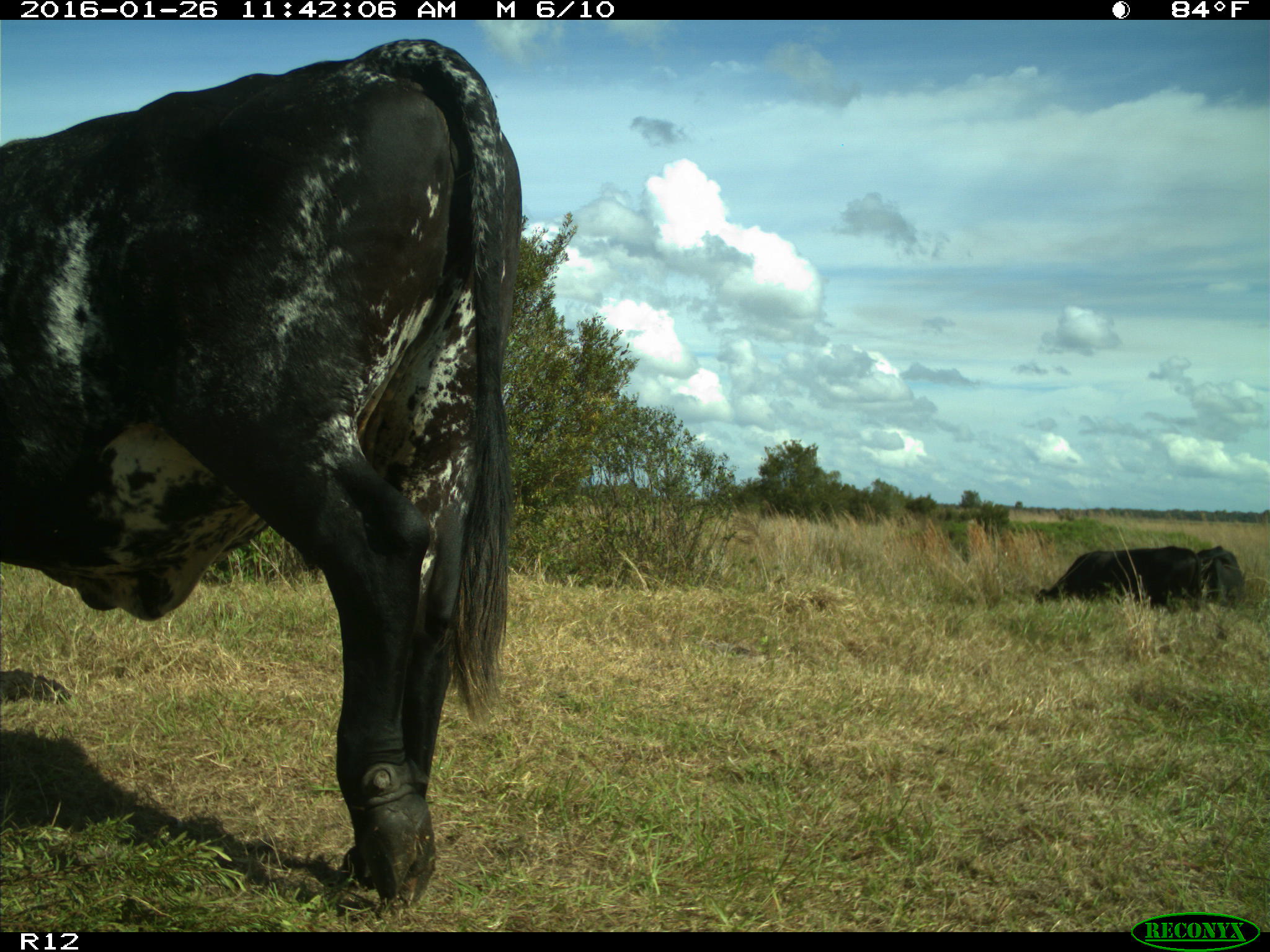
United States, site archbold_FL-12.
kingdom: Animalia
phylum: Chordata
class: Mammalia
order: Artiodactyla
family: Bovidae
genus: Bos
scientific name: Bos taurus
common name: domestic cow